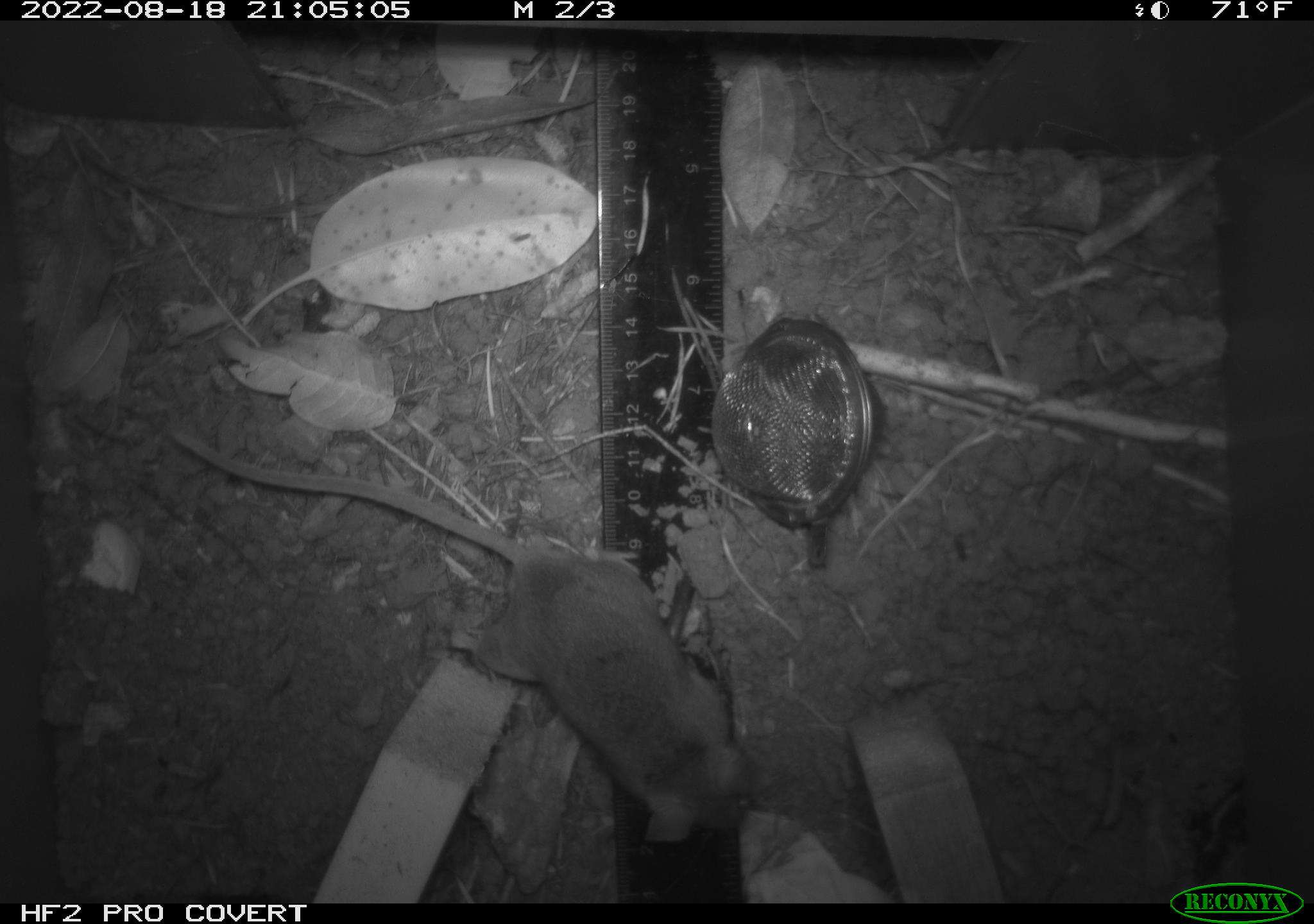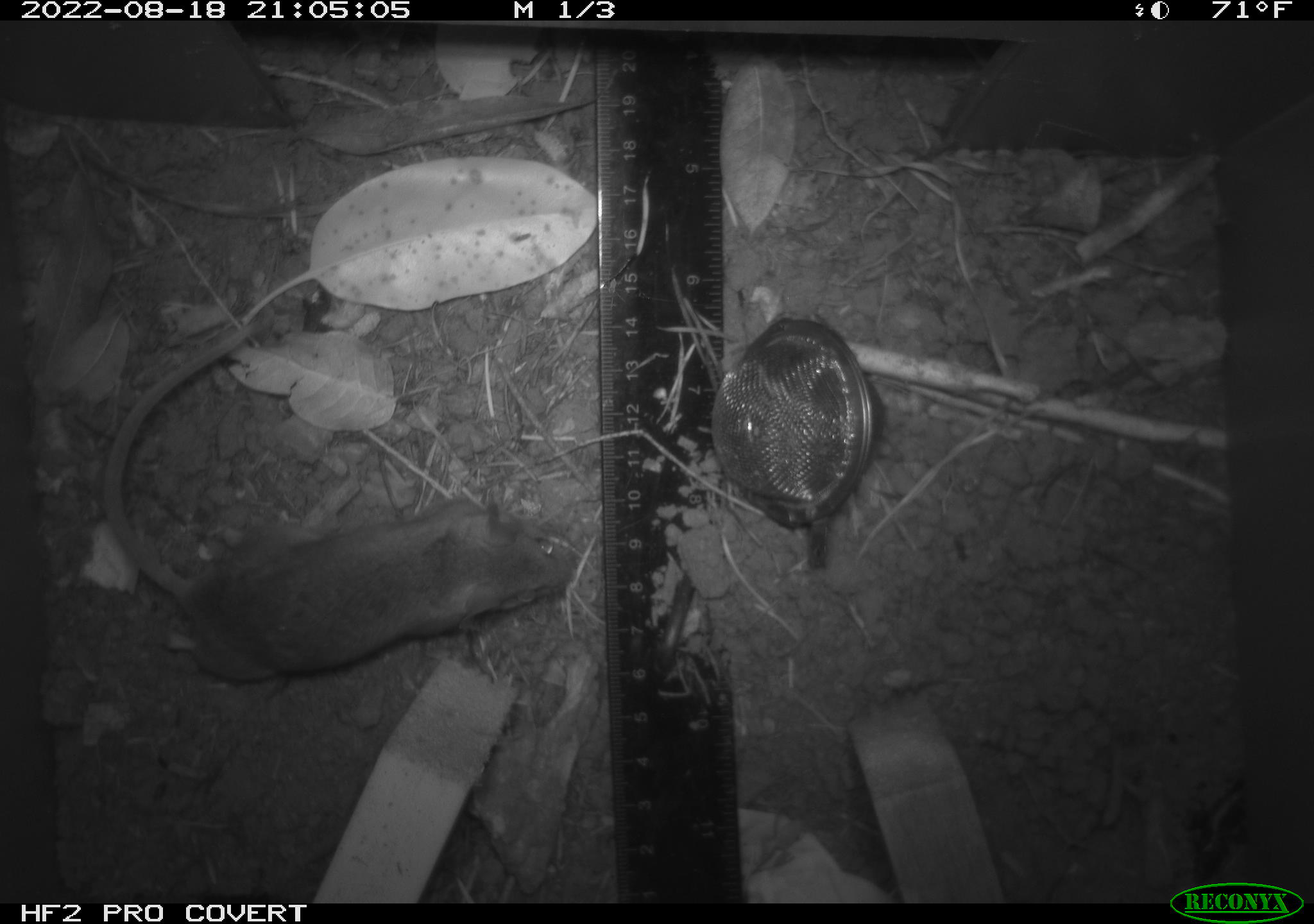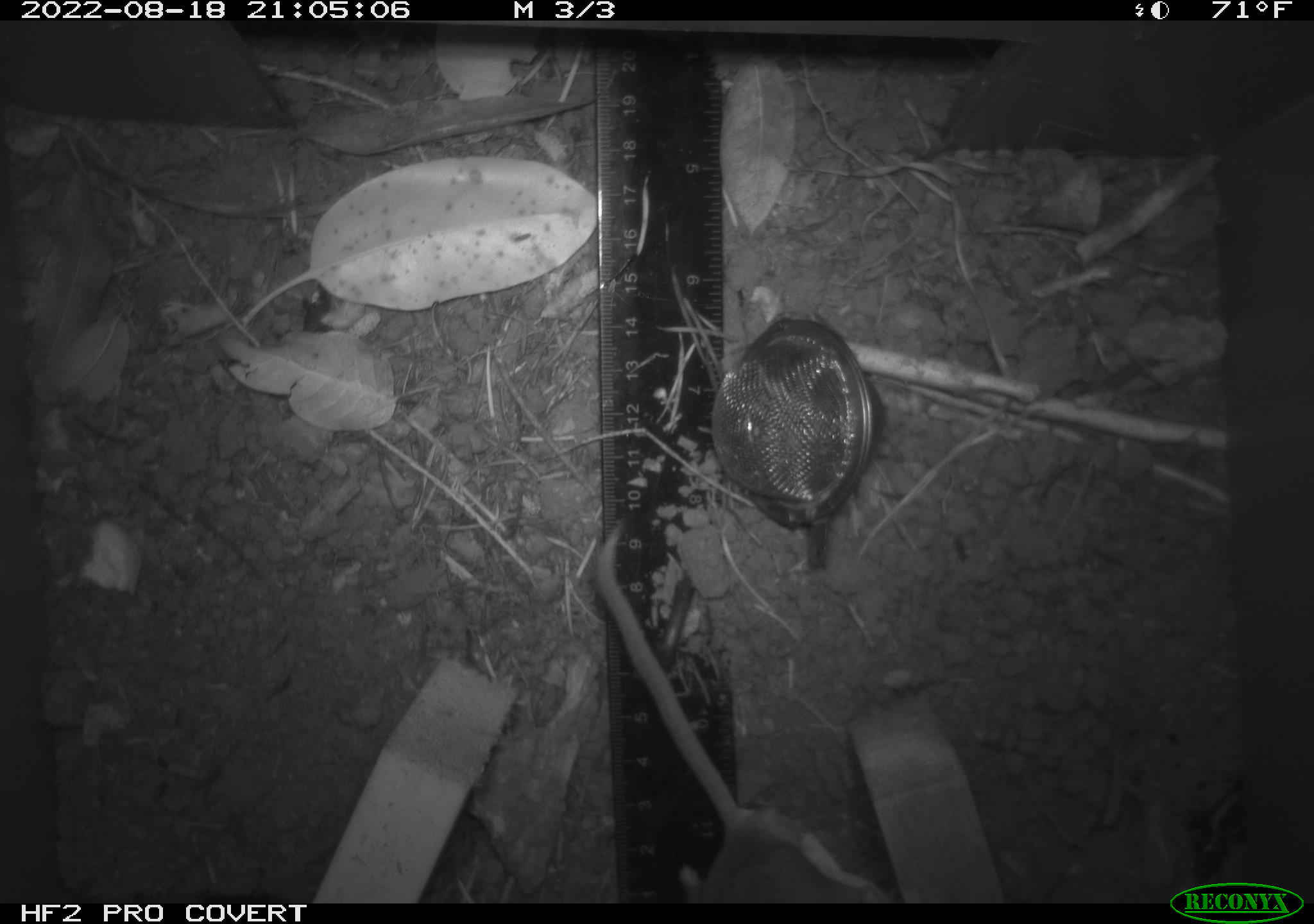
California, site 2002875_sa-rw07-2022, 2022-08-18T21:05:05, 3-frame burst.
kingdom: Animalia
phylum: Chordata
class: Mammalia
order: Rodentia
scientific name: Rodentia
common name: mouse species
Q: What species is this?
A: Mouse species (Rodentia).